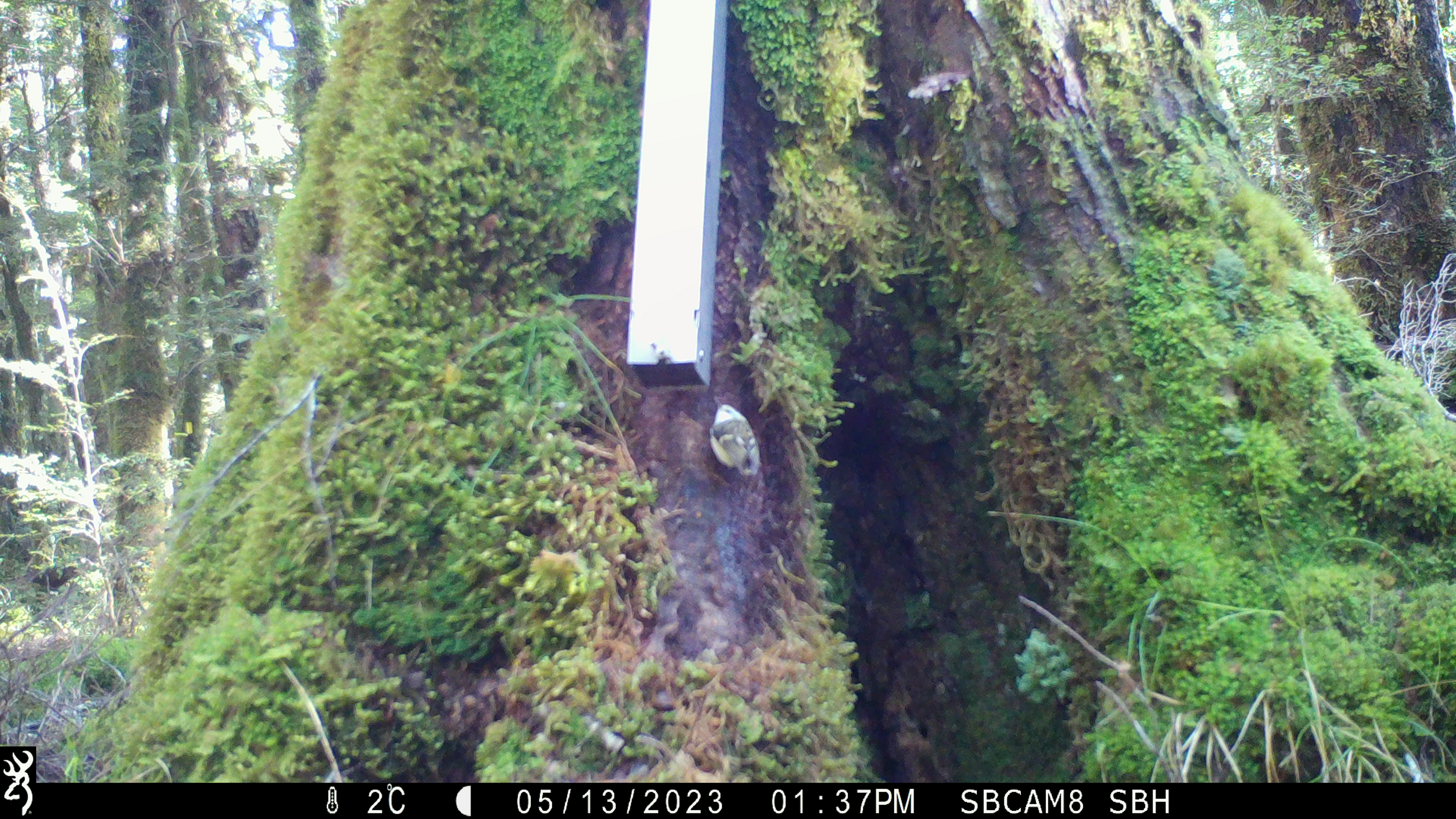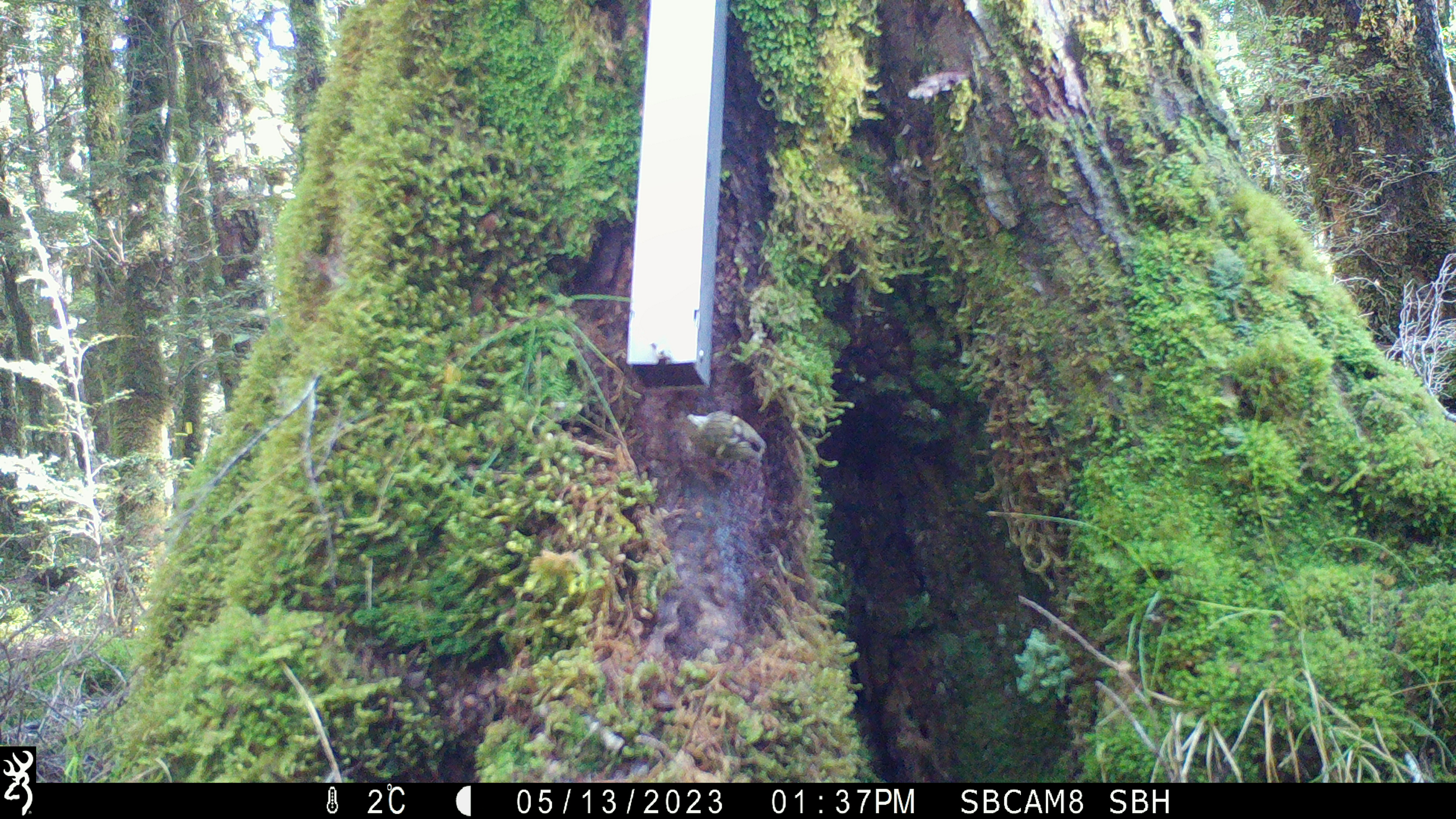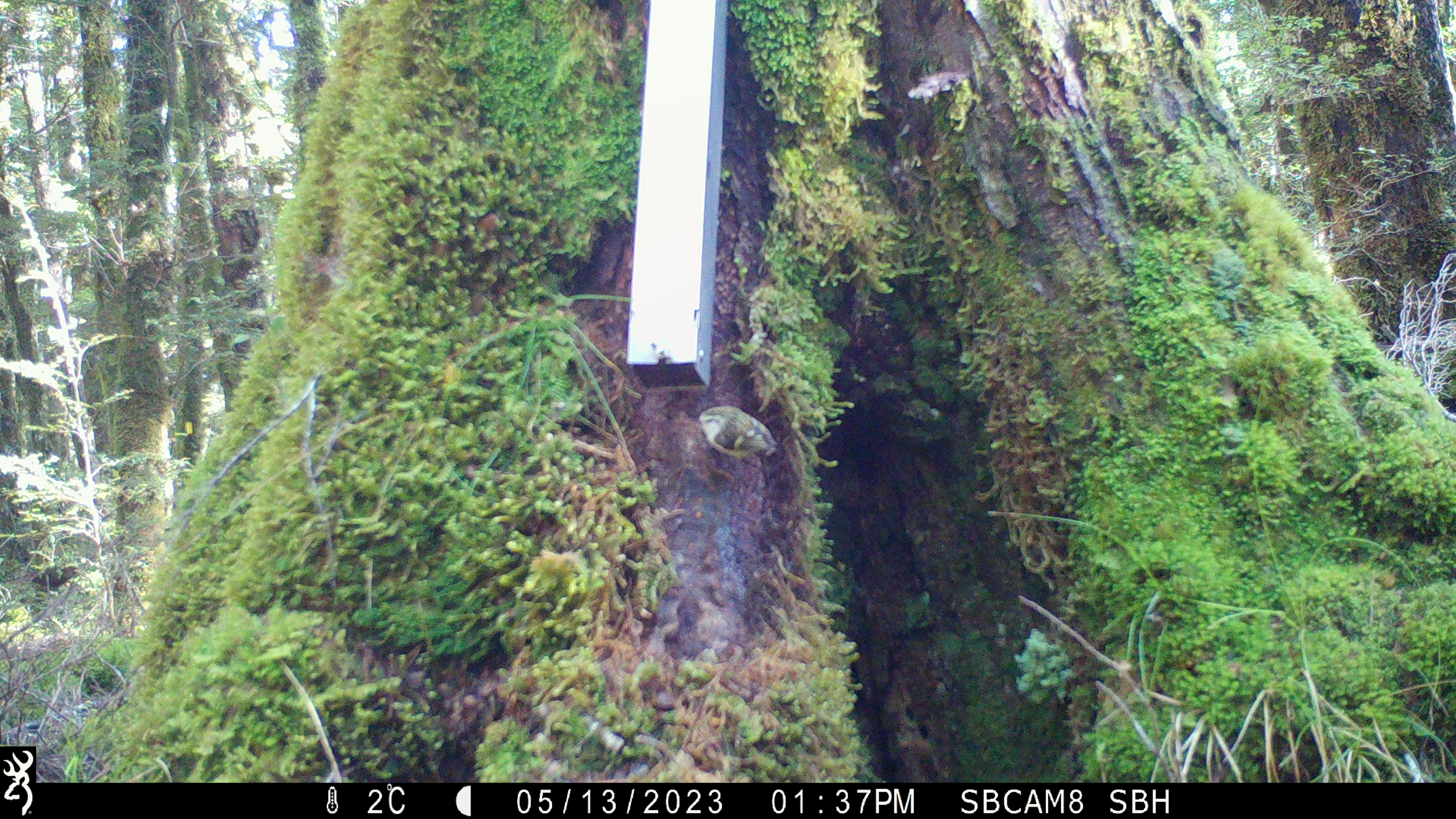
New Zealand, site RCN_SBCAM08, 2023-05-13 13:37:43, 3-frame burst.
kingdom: Animalia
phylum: Chordata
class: Aves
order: Passeriformes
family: Acanthisittidae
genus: Acanthisitta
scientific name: Acanthisitta chloris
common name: rifleman